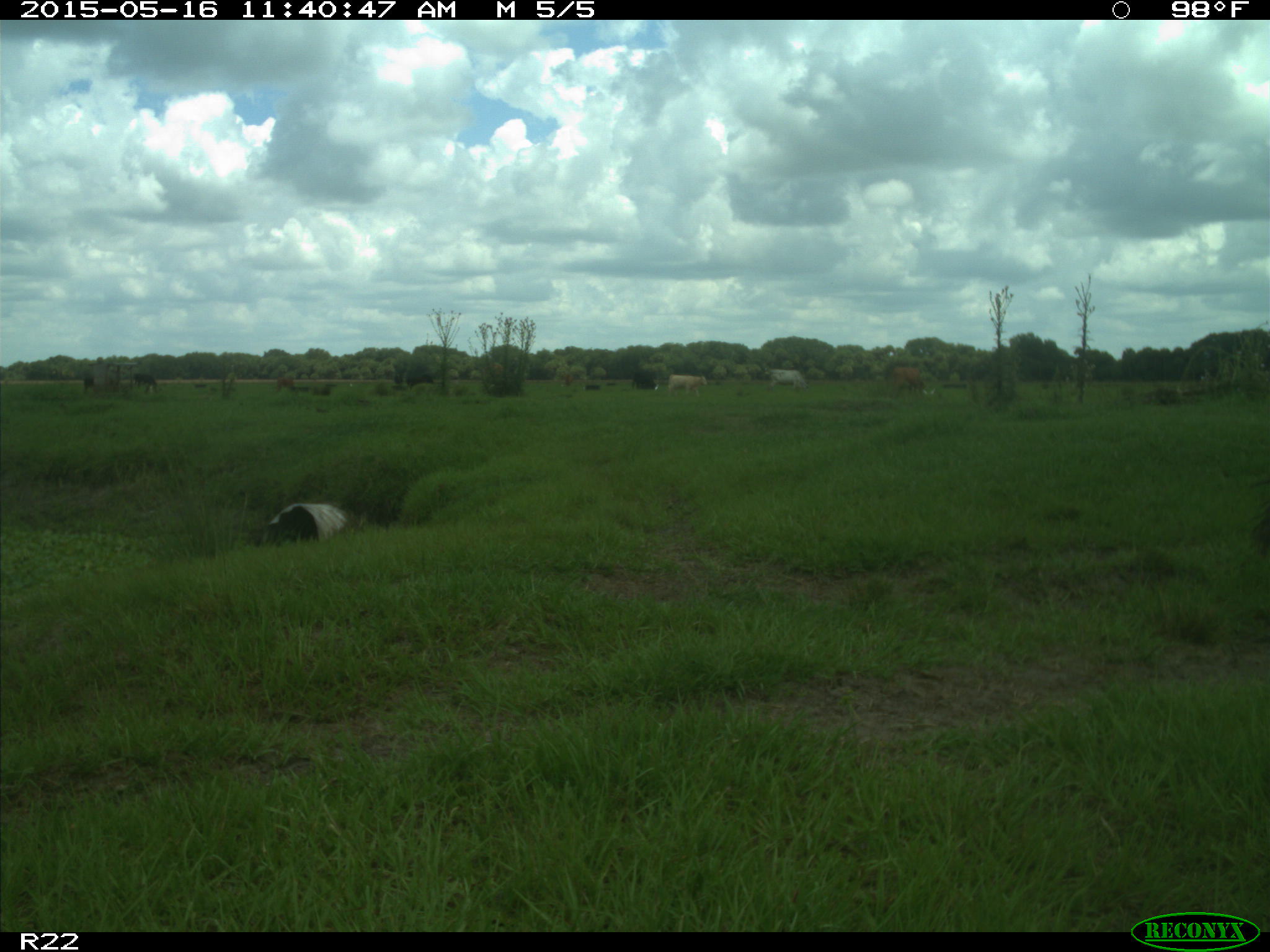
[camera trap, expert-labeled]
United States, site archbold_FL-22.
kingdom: Animalia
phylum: Chordata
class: Mammalia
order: Artiodactyla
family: Bovidae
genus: Bos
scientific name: Bos taurus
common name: domestic cow